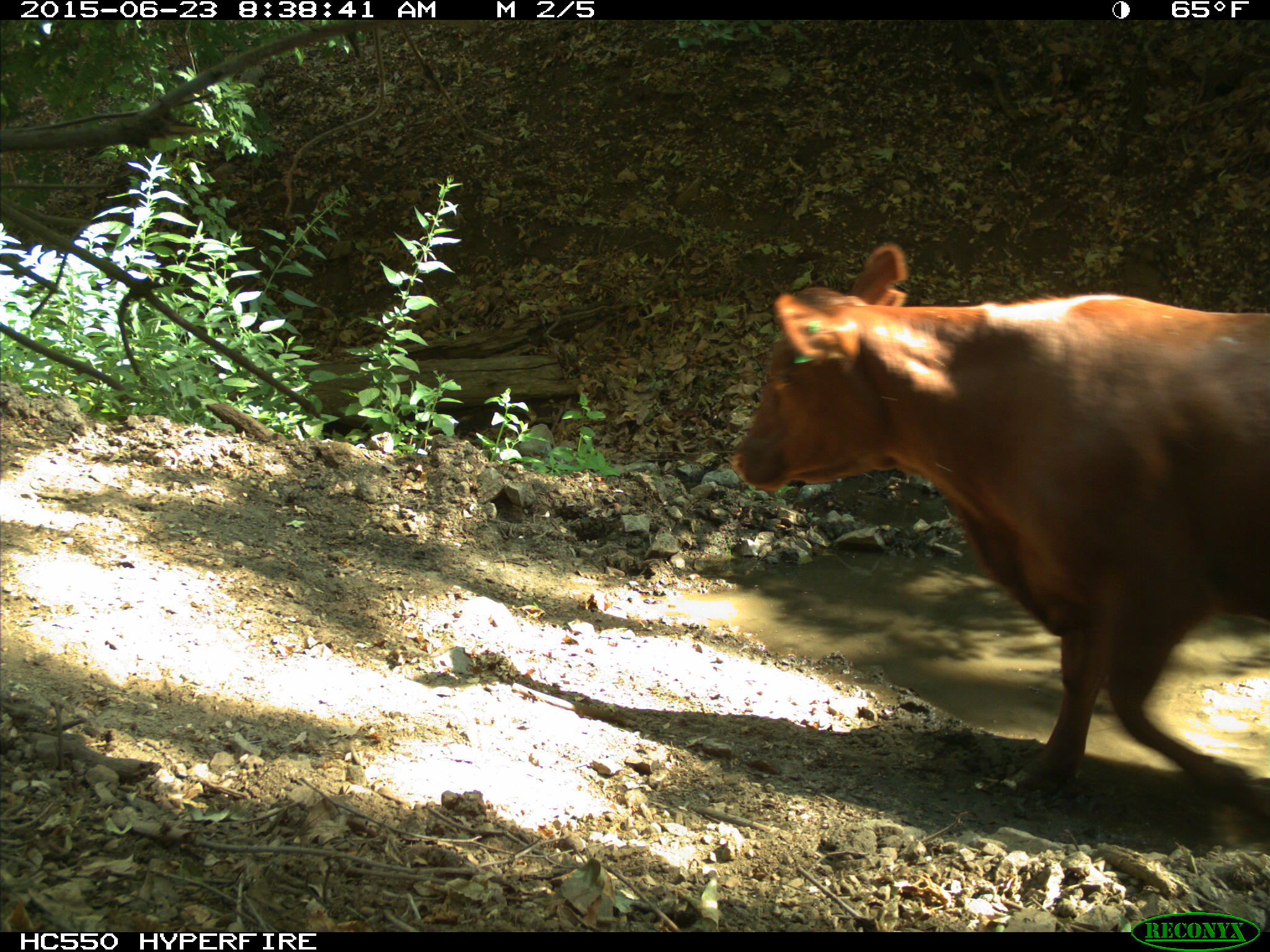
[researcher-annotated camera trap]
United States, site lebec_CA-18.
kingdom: Animalia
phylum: Chordata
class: Mammalia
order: Artiodactyla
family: Bovidae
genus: Bos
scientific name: Bos taurus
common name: domestic cow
Bos taurus (domestic cow).